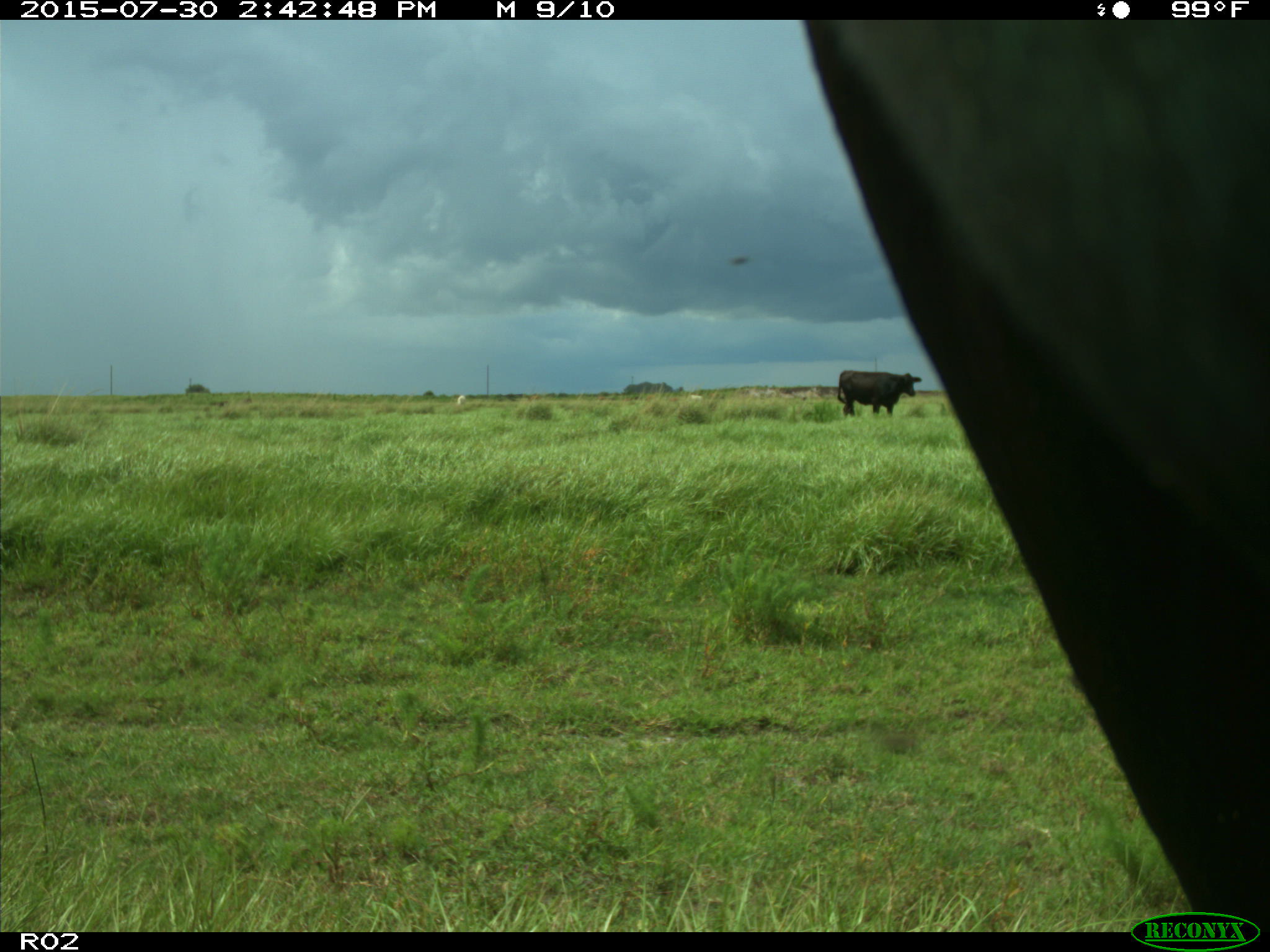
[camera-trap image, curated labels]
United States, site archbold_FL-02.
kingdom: Animalia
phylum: Chordata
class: Mammalia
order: Artiodactyla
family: Bovidae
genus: Bos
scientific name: Bos taurus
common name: domestic cow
Bos taurus (domestic cow).